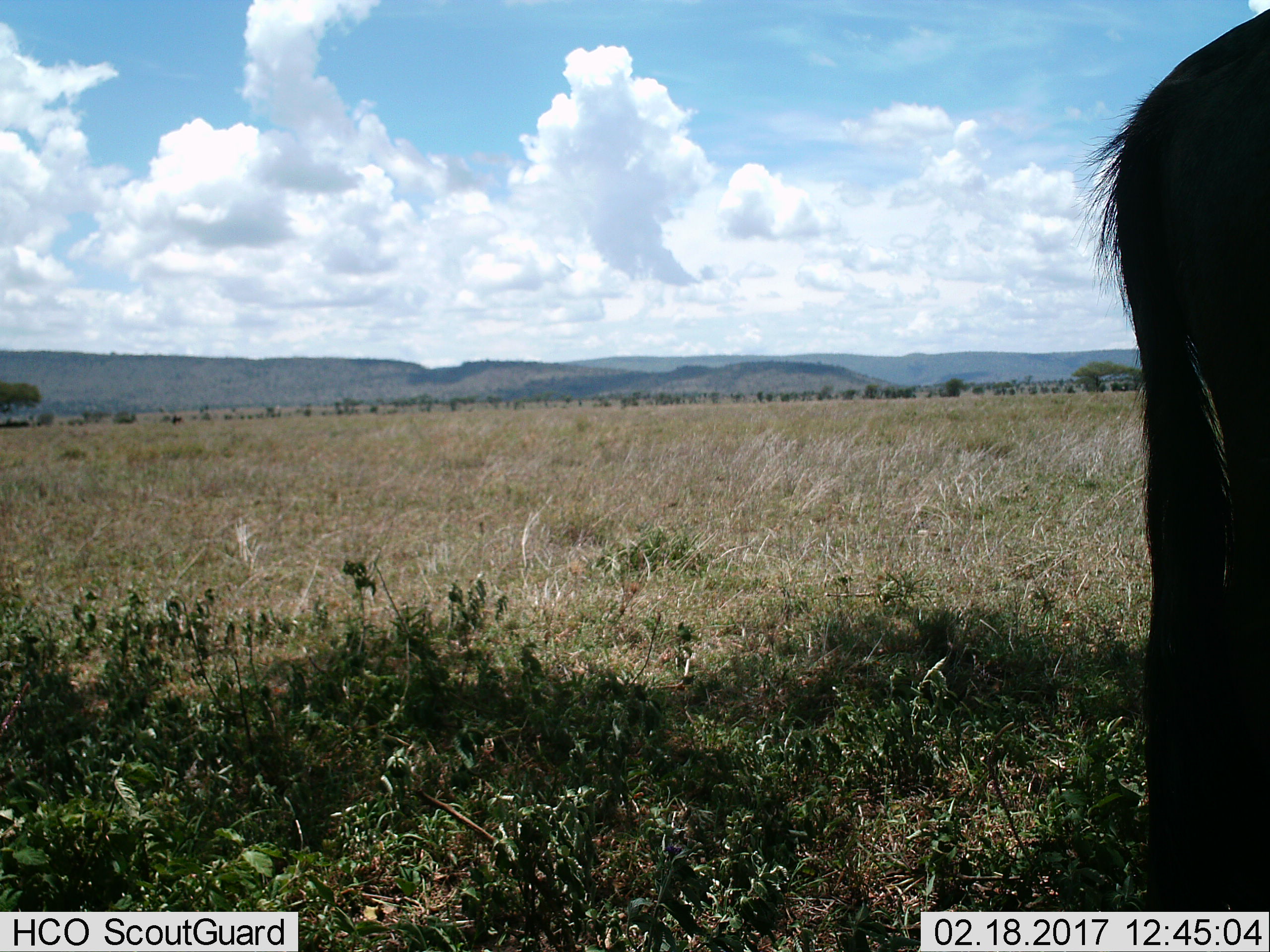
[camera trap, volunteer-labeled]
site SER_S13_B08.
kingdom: Animalia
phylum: Chordata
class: Mammalia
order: Artiodactyla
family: Bovidae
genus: Connochaetes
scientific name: Connochaetes taurinus taurinus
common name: blue wildebeest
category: wildebeestblue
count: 1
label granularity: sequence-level